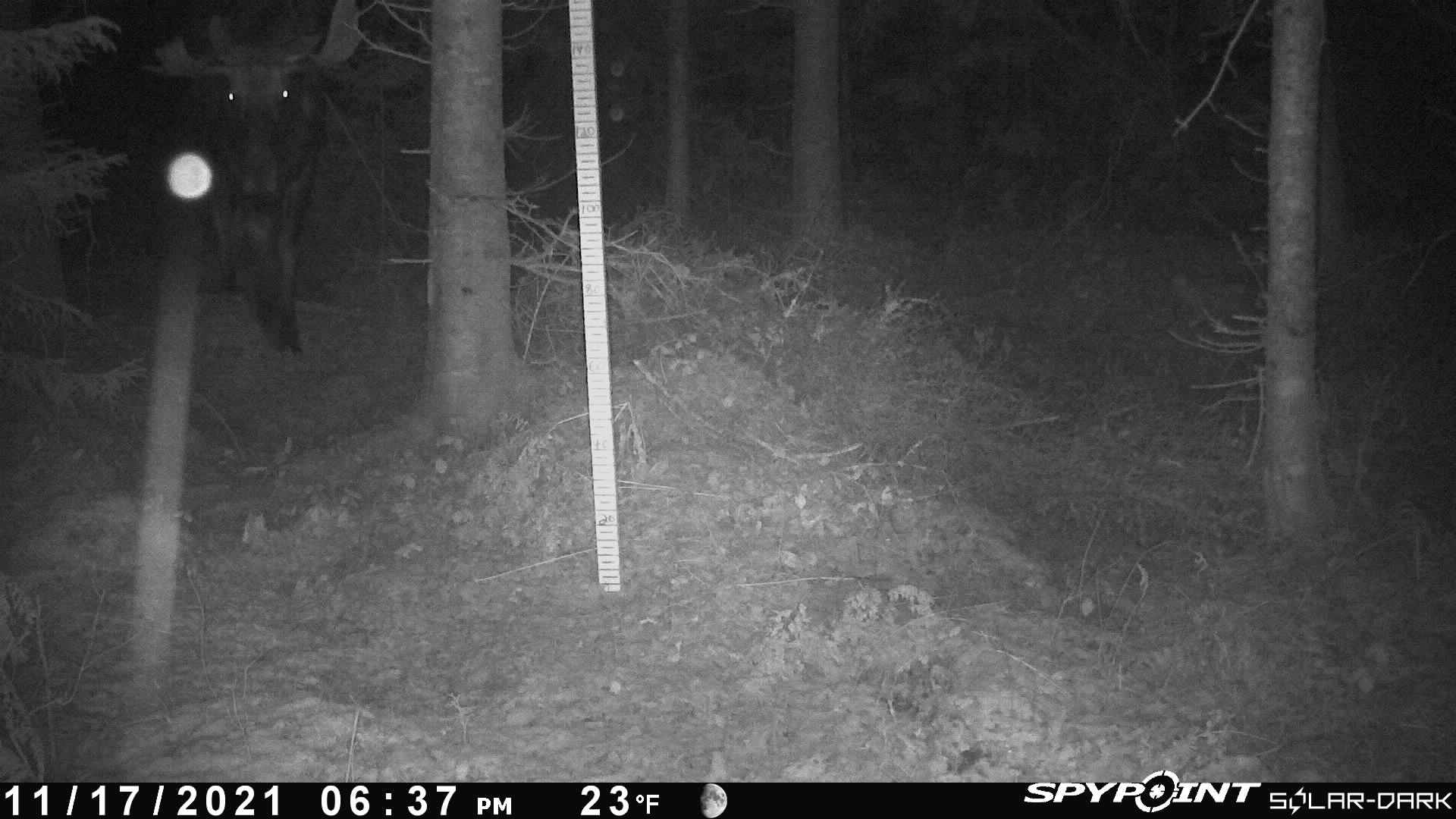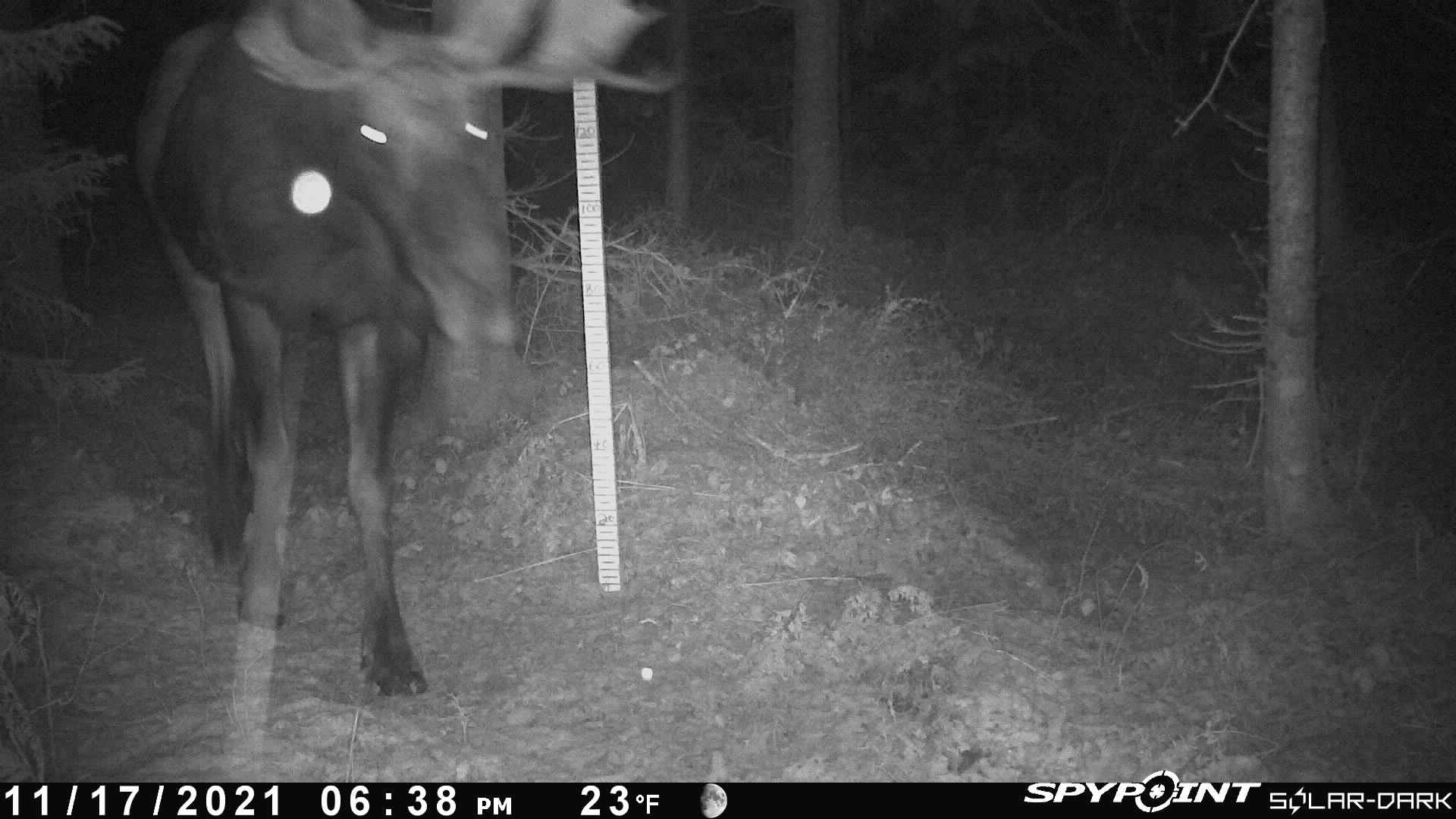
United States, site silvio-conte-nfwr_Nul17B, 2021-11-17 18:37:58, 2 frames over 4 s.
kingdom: Animalia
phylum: Chordata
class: Mammalia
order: Artiodactyla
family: Cervidae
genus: Alces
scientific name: Alces alces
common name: moose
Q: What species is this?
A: Moose (Alces alces).